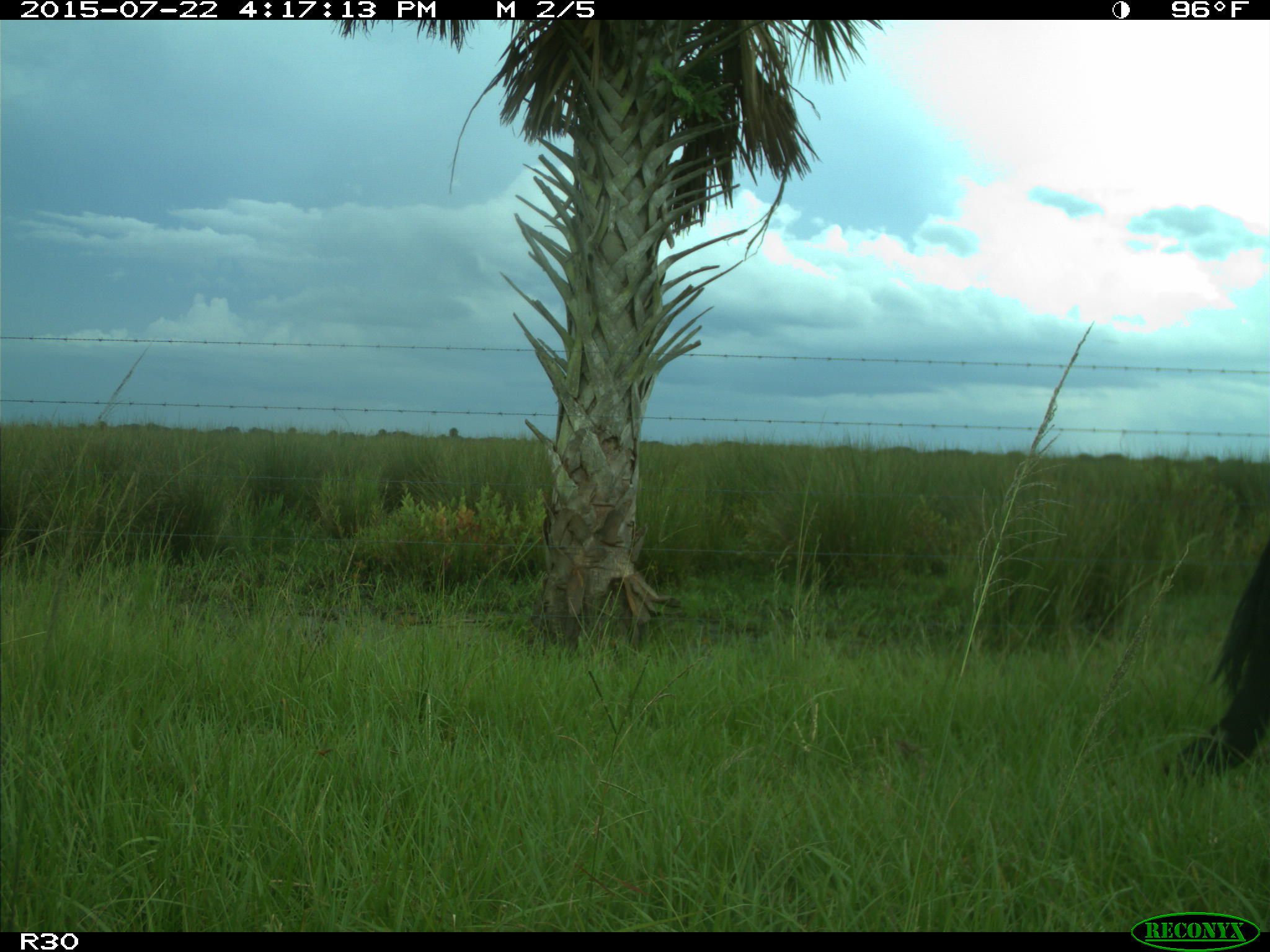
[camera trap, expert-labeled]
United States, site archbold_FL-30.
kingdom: Animalia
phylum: Chordata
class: Mammalia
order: Artiodactyla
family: Bovidae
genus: Bos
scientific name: Bos taurus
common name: domestic cow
Bos taurus (domestic cow).